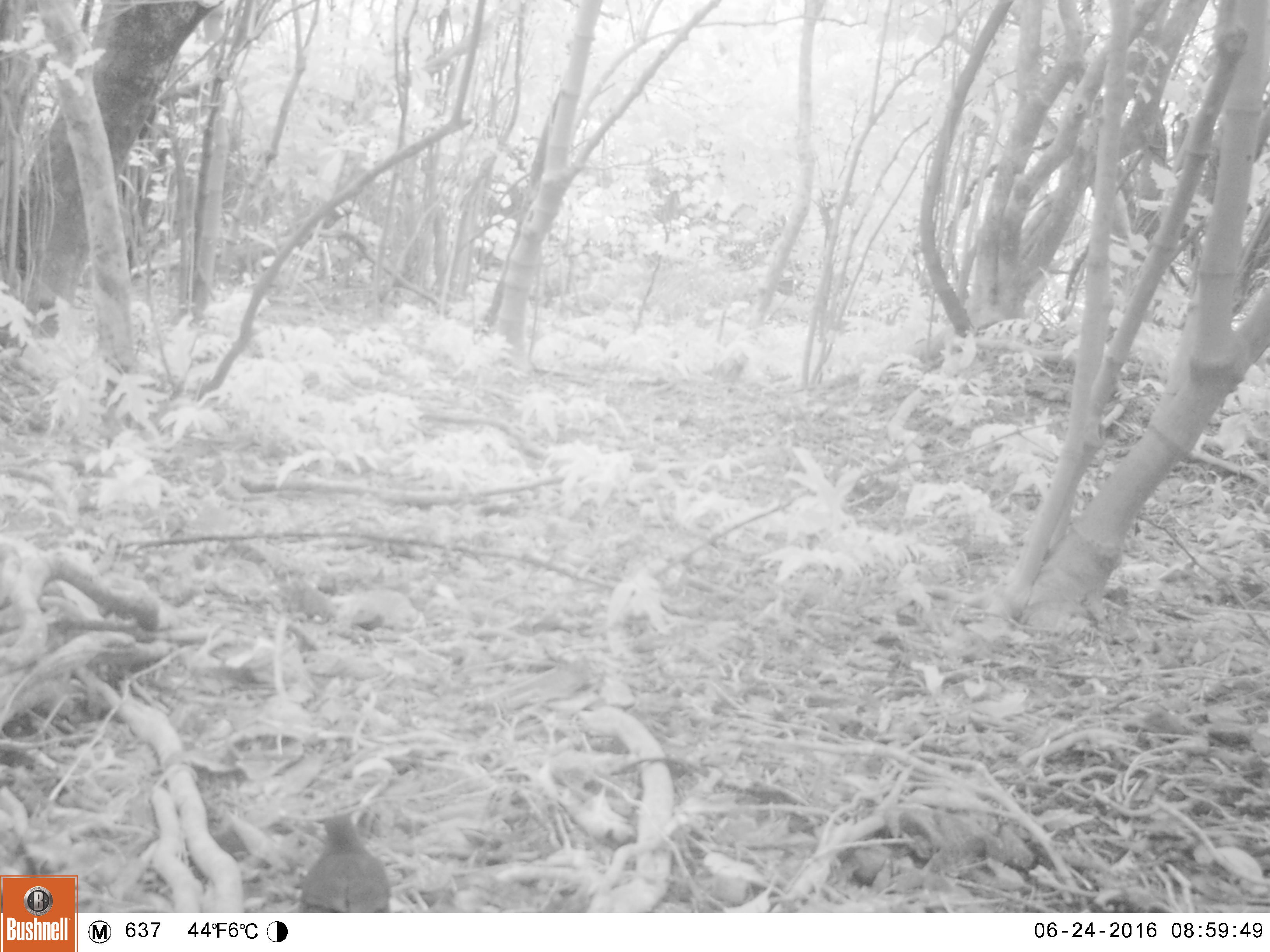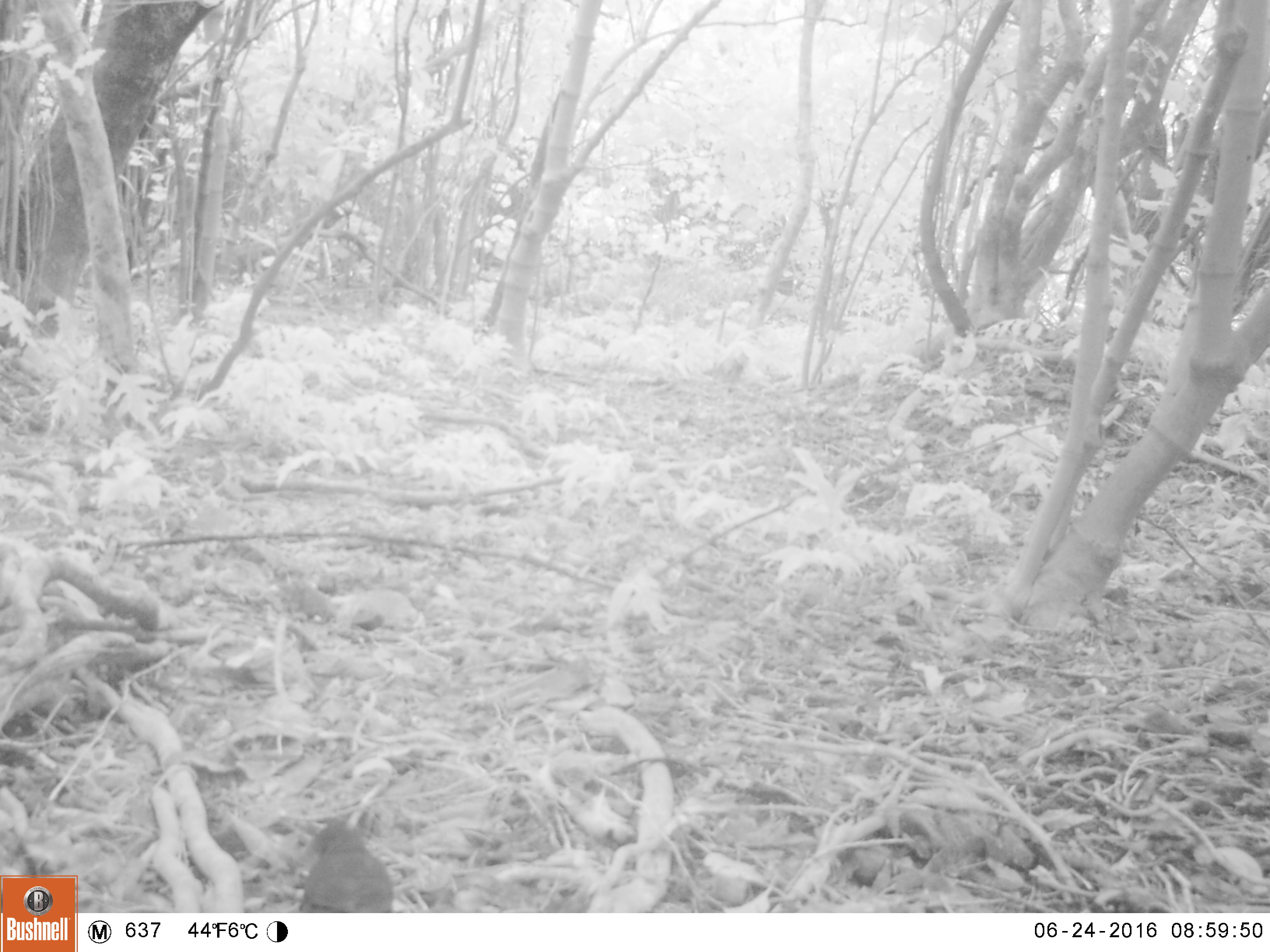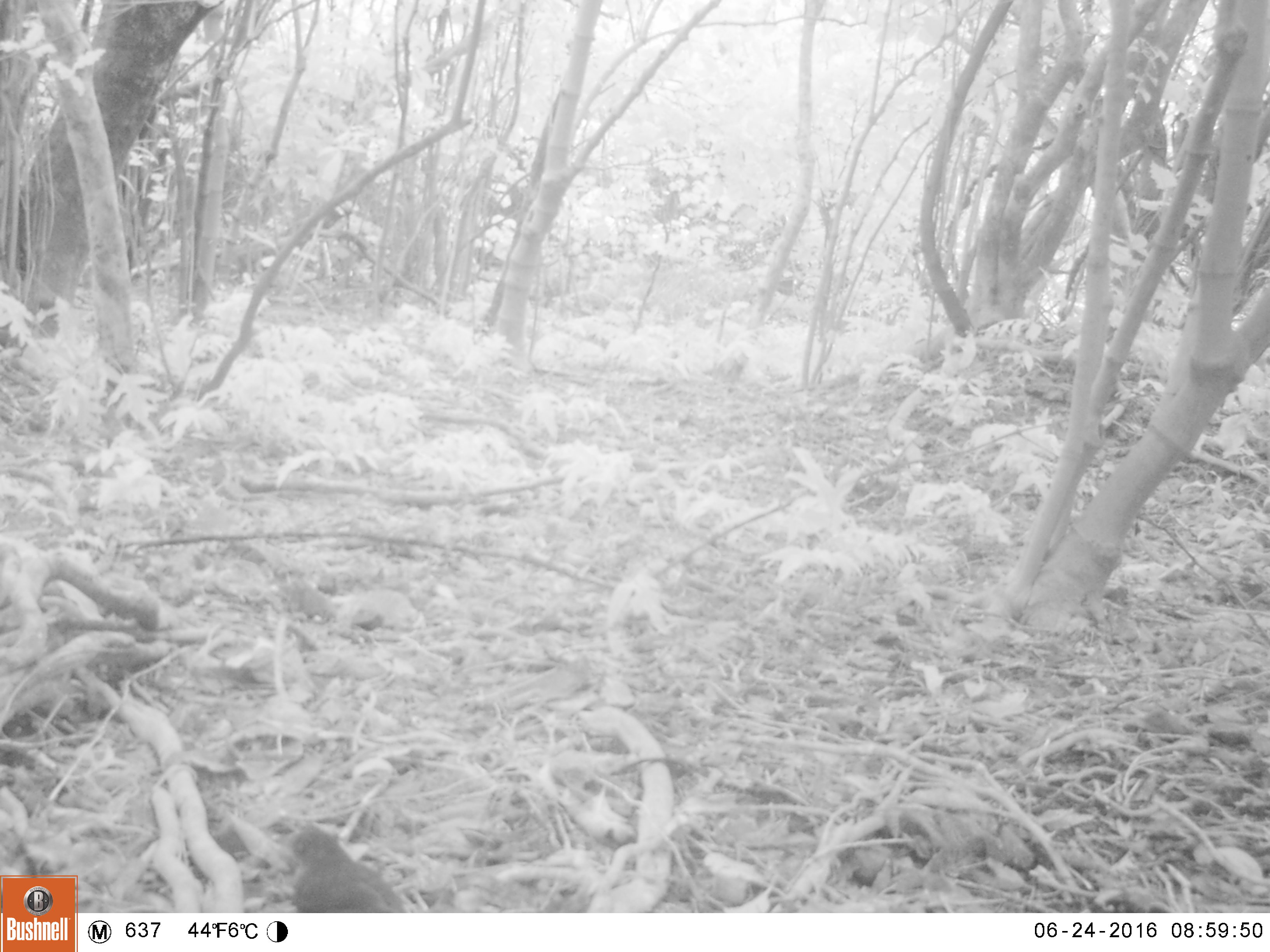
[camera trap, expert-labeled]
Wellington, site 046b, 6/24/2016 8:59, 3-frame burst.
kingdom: Animalia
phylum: Chordata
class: Aves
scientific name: Aves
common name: bird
Bird (Aves).